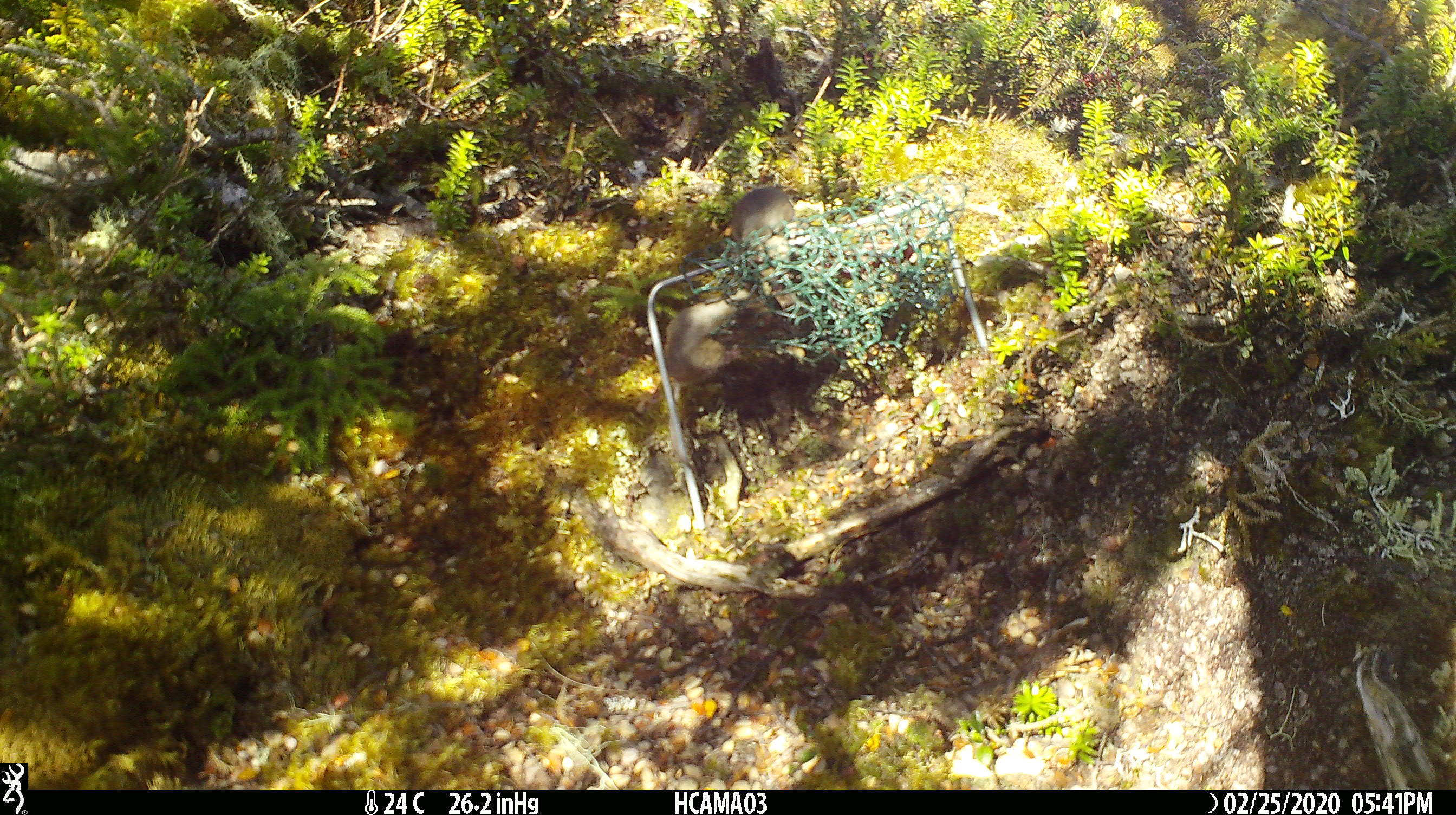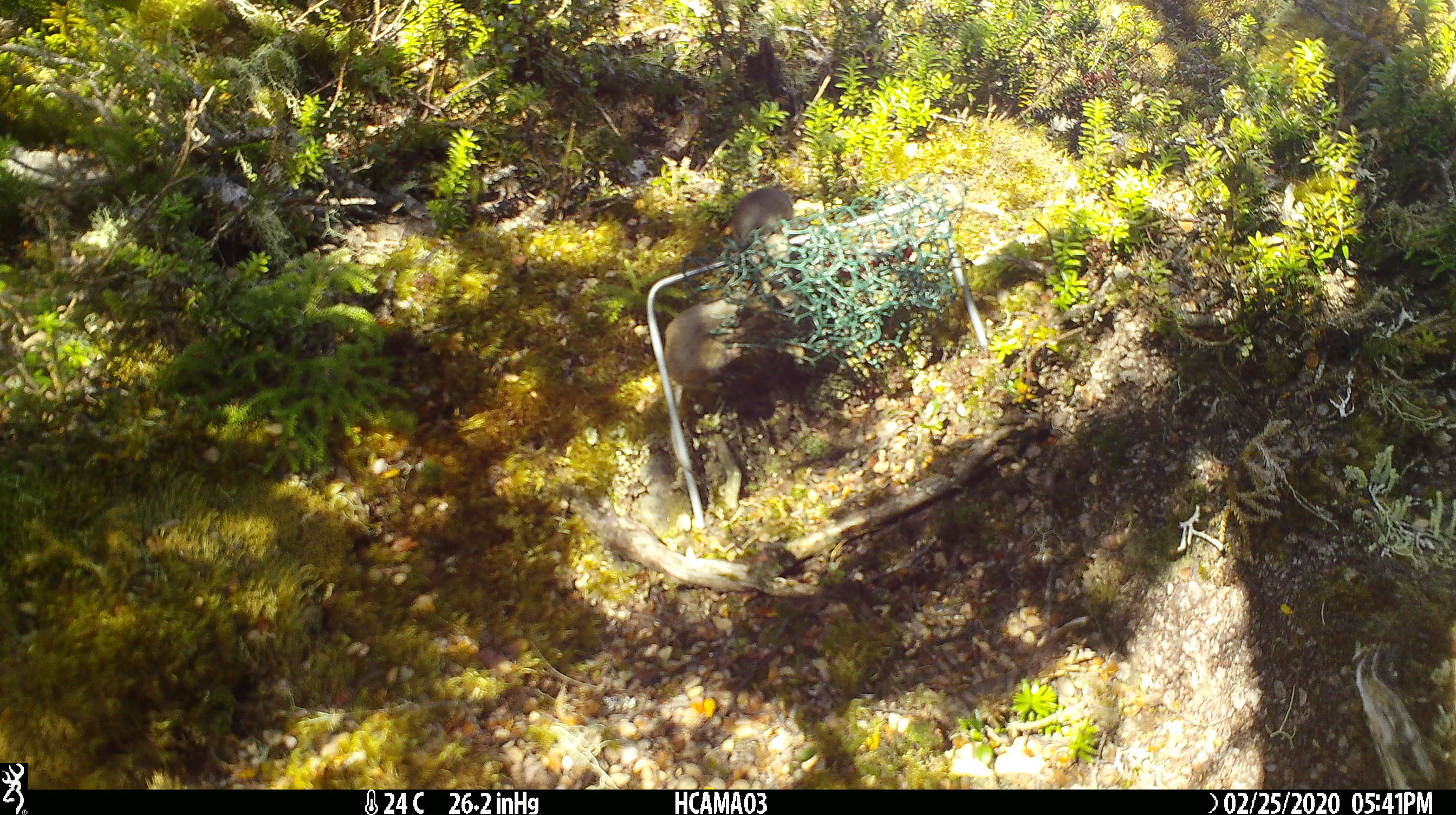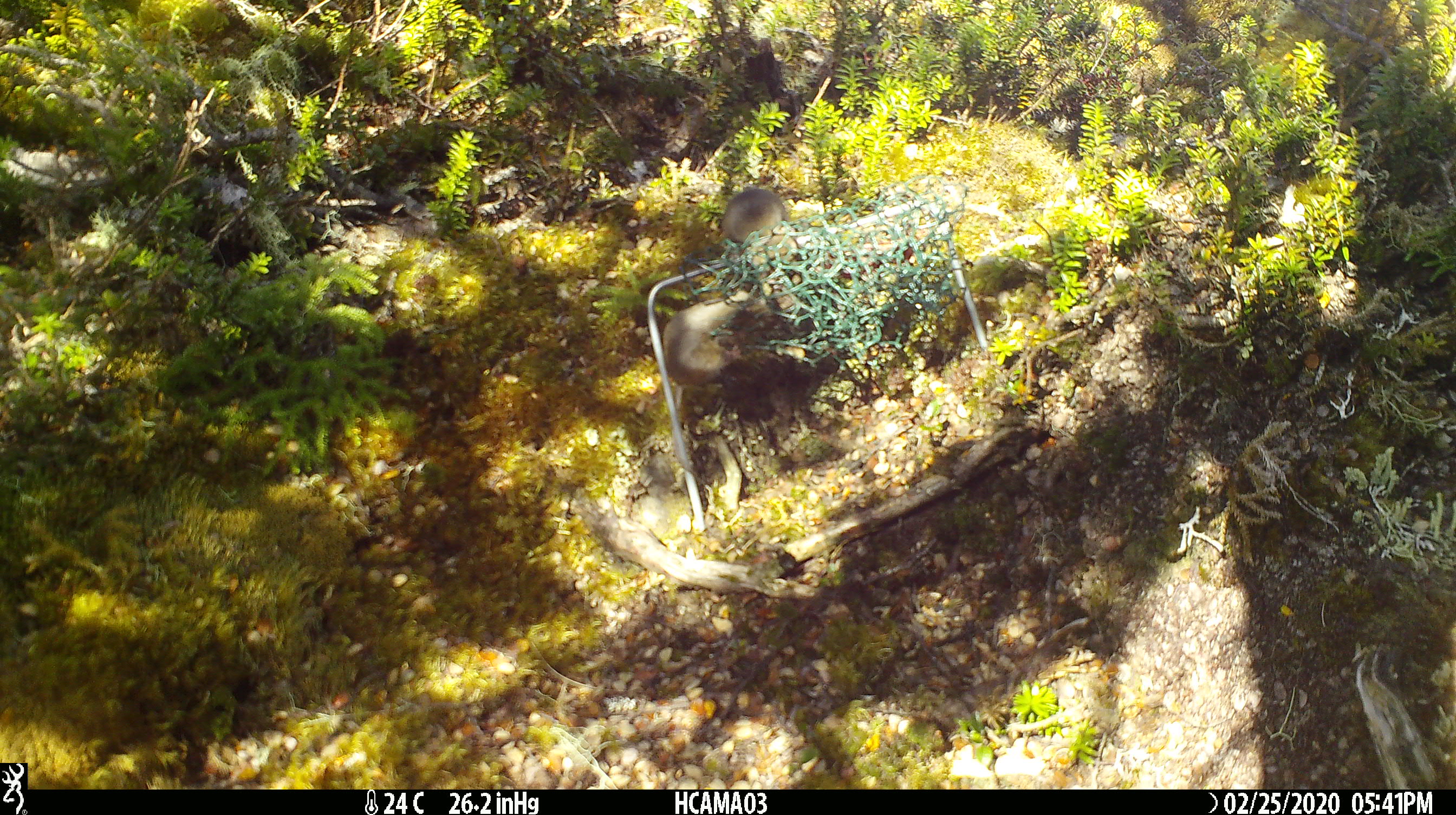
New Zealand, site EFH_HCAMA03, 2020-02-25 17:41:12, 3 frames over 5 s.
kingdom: Animalia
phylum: Chordata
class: Mammalia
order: Rodentia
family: Muridae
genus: Mus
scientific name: Mus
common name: mouse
Mouse (Mus).